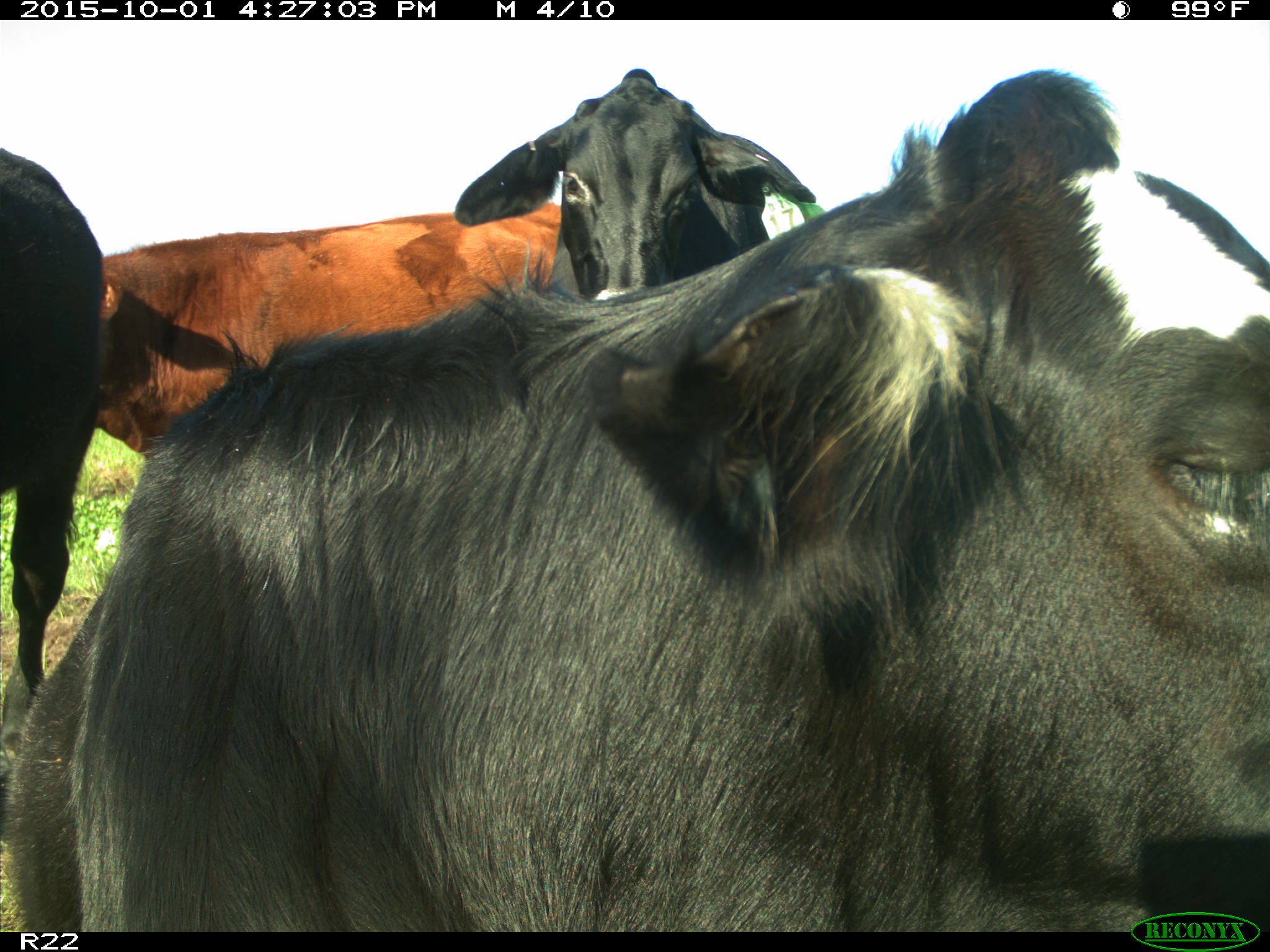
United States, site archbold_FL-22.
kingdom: Animalia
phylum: Chordata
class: Mammalia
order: Artiodactyla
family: Bovidae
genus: Bos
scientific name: Bos taurus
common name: domestic cow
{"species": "Bos taurus (domestic cow)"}